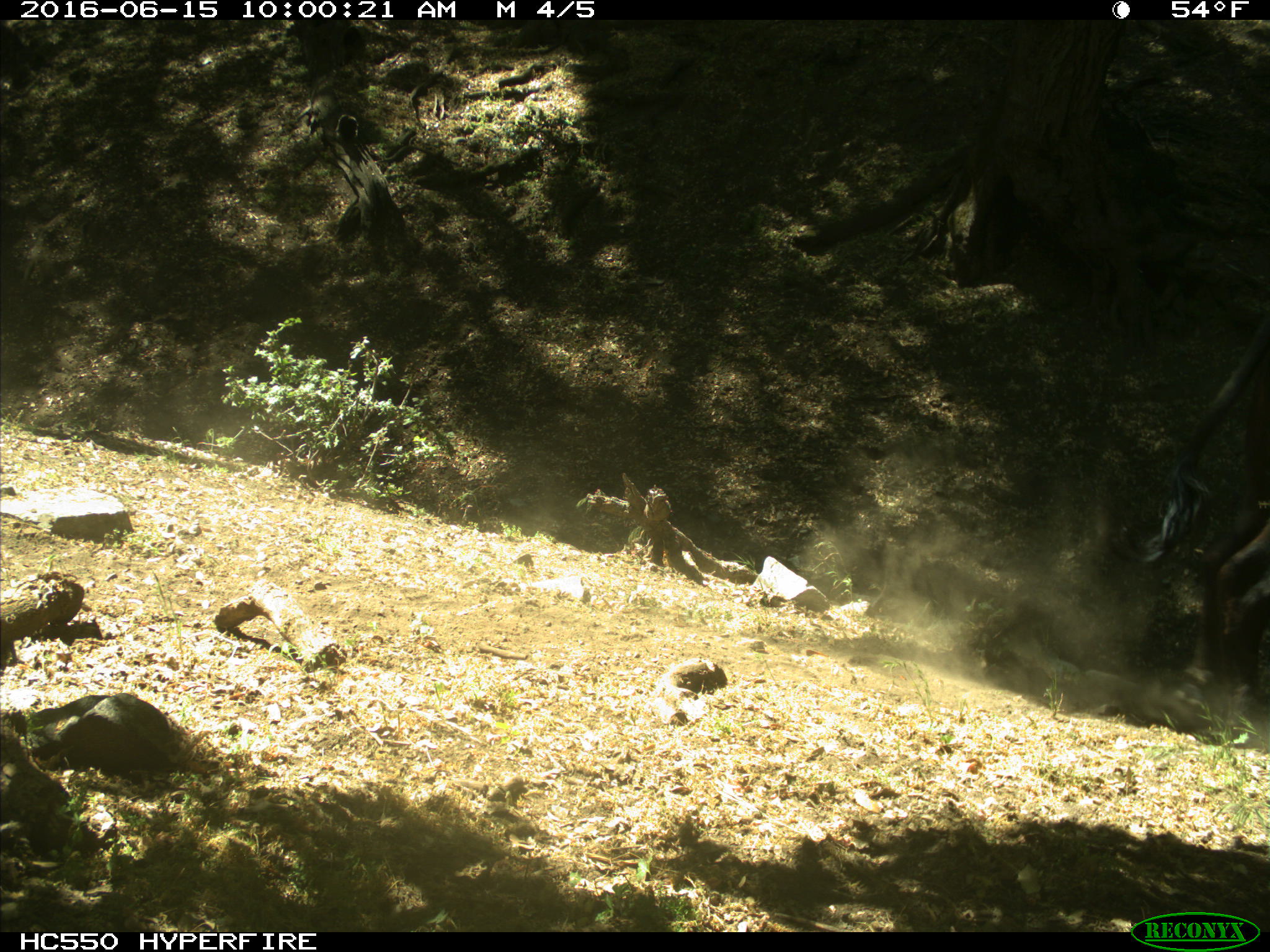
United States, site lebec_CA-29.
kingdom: Animalia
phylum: Chordata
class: Mammalia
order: Artiodactyla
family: Bovidae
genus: Bos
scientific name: Bos taurus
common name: domestic cow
Bos taurus (domestic cow).